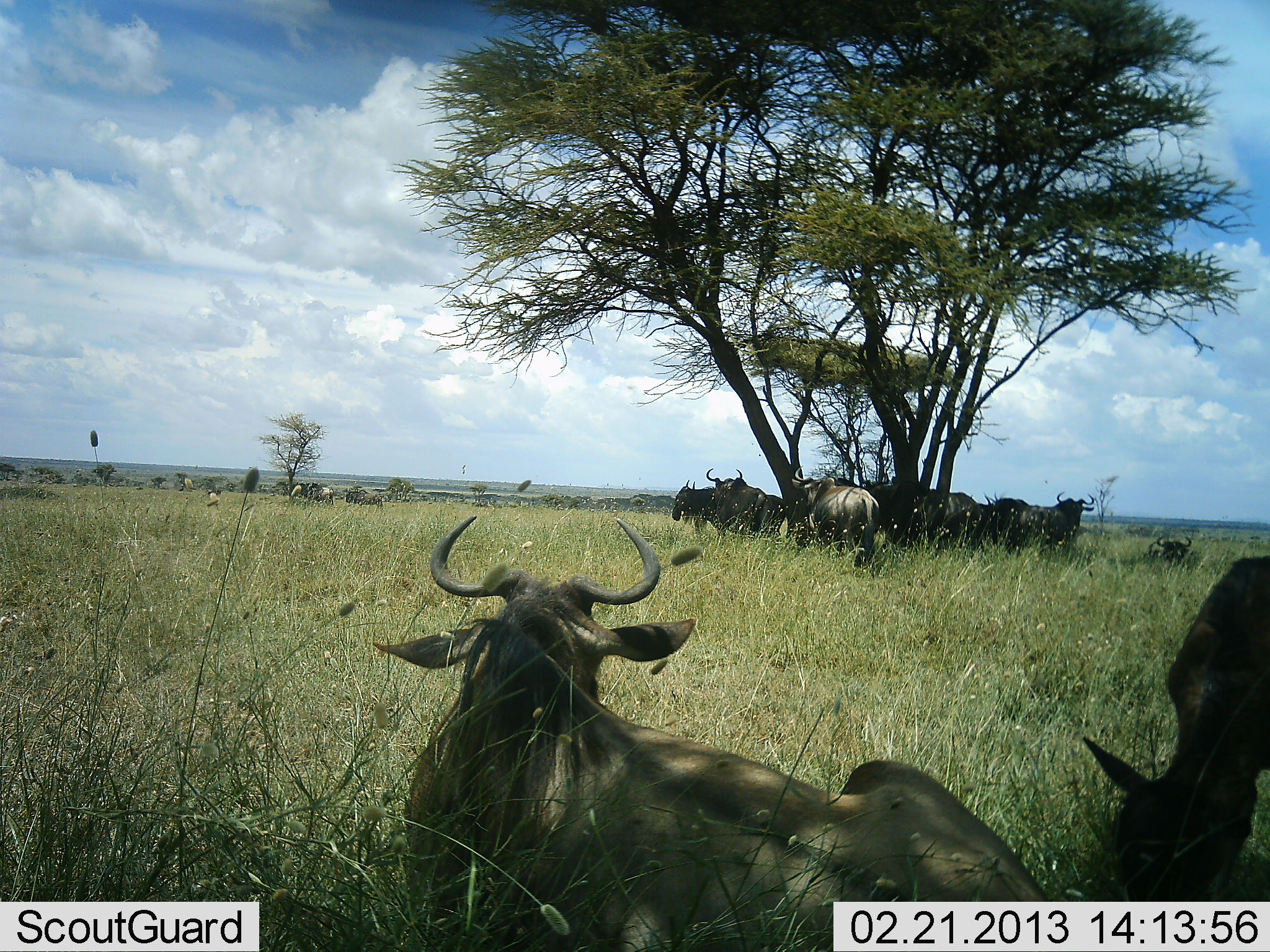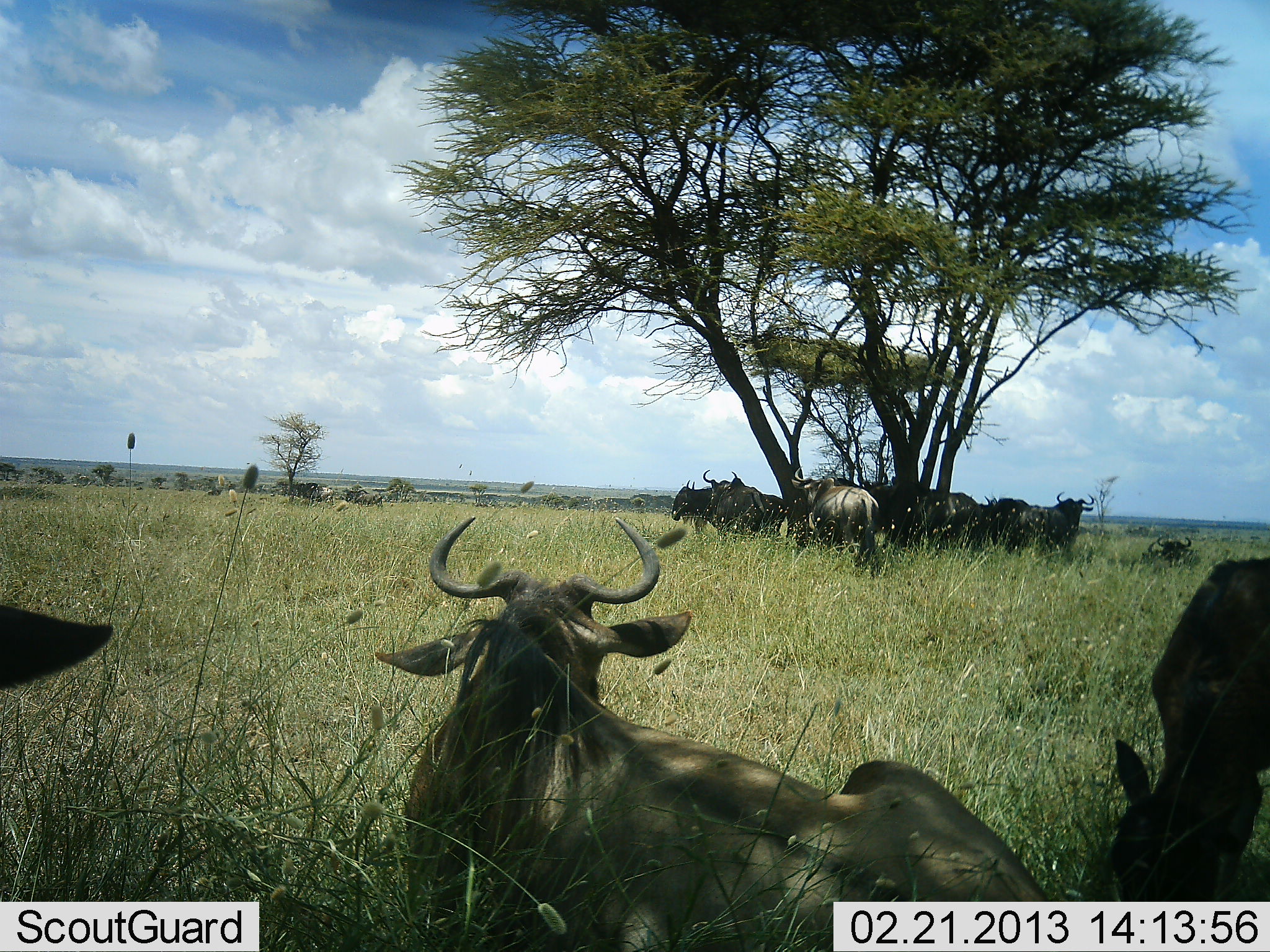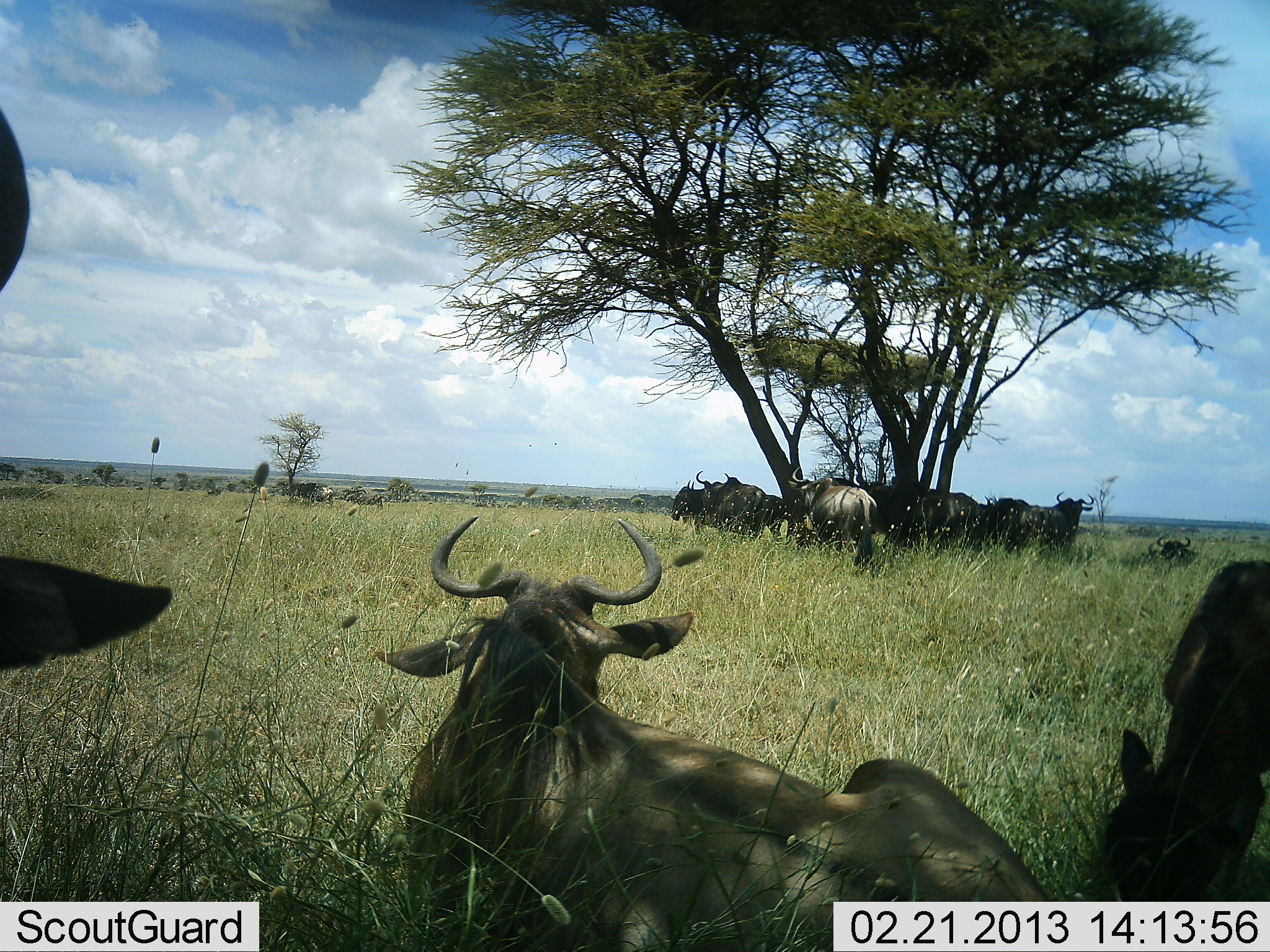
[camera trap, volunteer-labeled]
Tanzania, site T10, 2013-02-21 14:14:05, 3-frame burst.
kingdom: Animalia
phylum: Chordata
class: Mammalia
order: Artiodactyla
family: Bovidae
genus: Connochaetes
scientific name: Connochaetes taurinus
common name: blue wildebeest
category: wildebeest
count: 11-50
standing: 59%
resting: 94%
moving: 6%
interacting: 6%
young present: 19%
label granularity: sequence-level